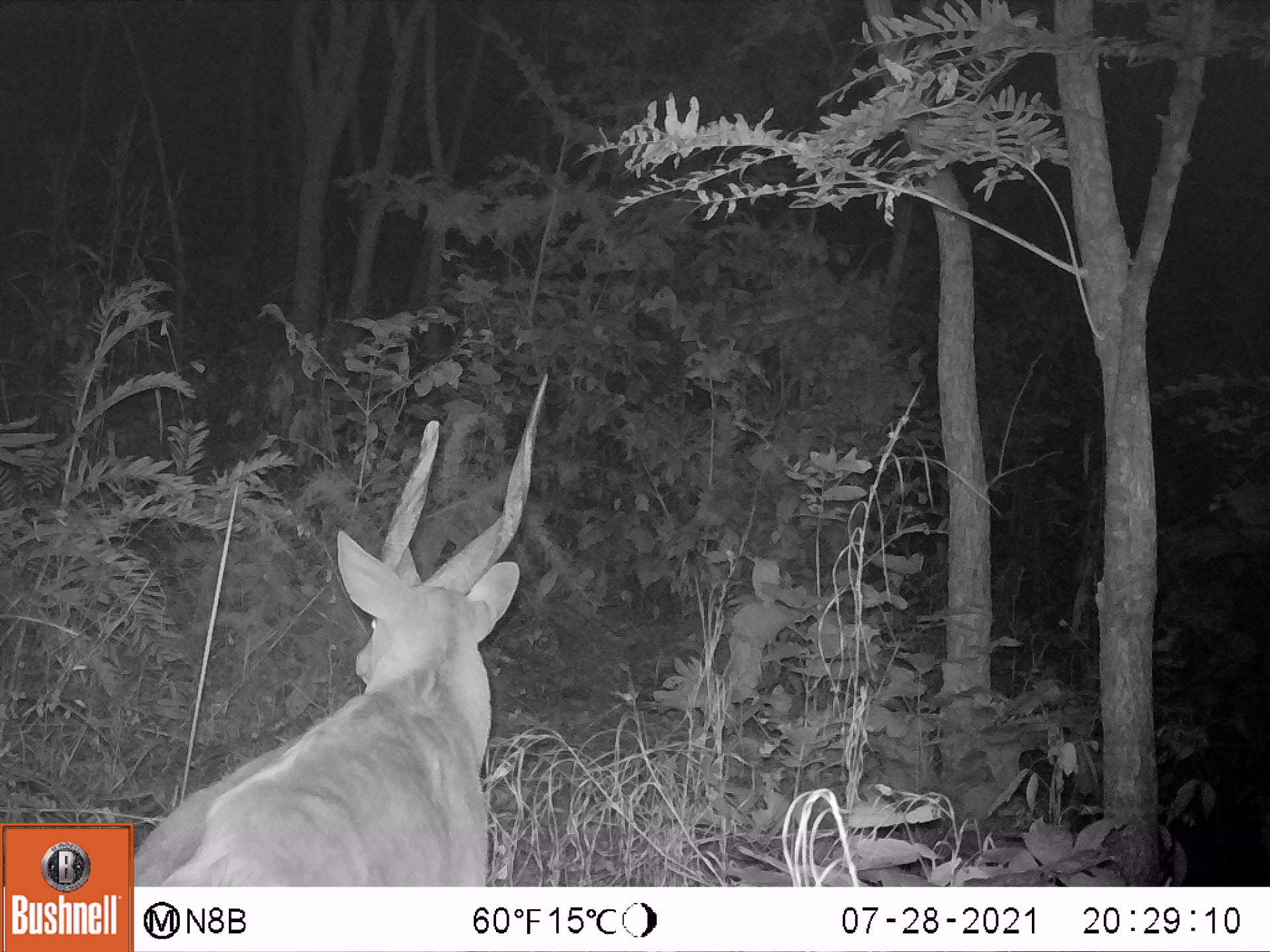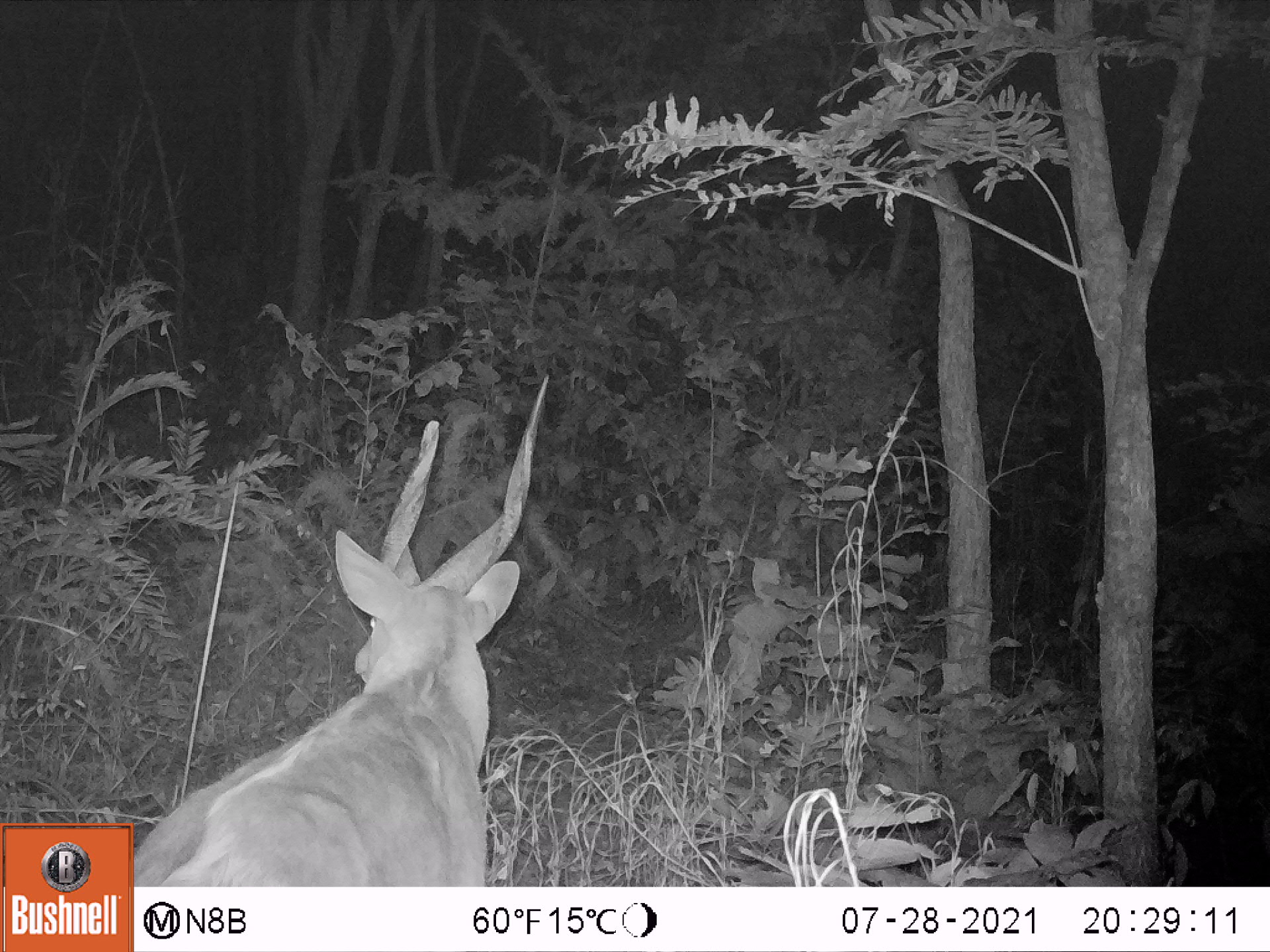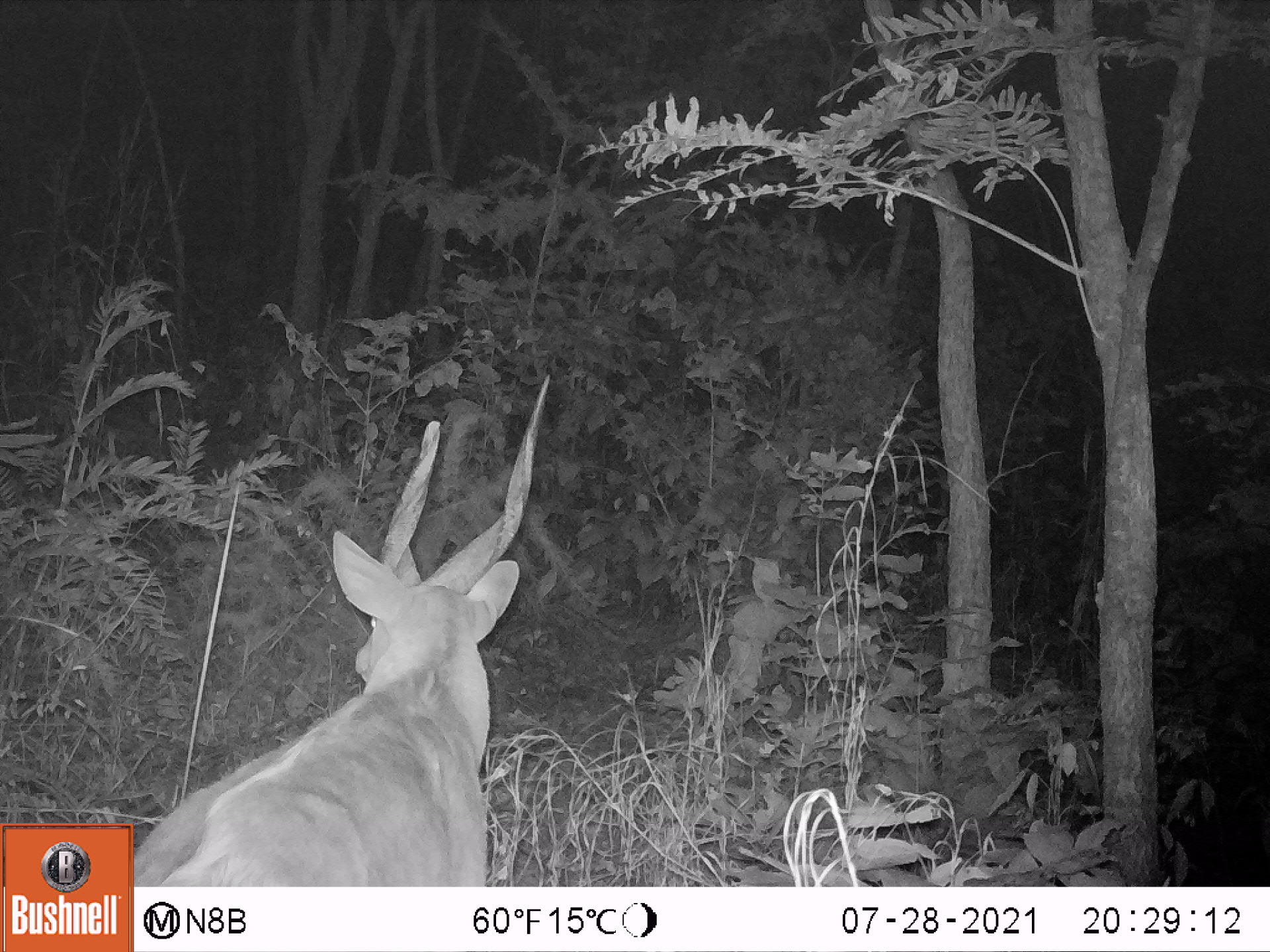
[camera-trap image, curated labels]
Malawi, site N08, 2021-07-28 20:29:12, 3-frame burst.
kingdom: Animalia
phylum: Chordata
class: Mammalia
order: Artiodactyla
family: Bovidae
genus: Tragelaphus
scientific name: Tragelaphus sylvaticus sylvaticus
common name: cape bushbuck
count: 1